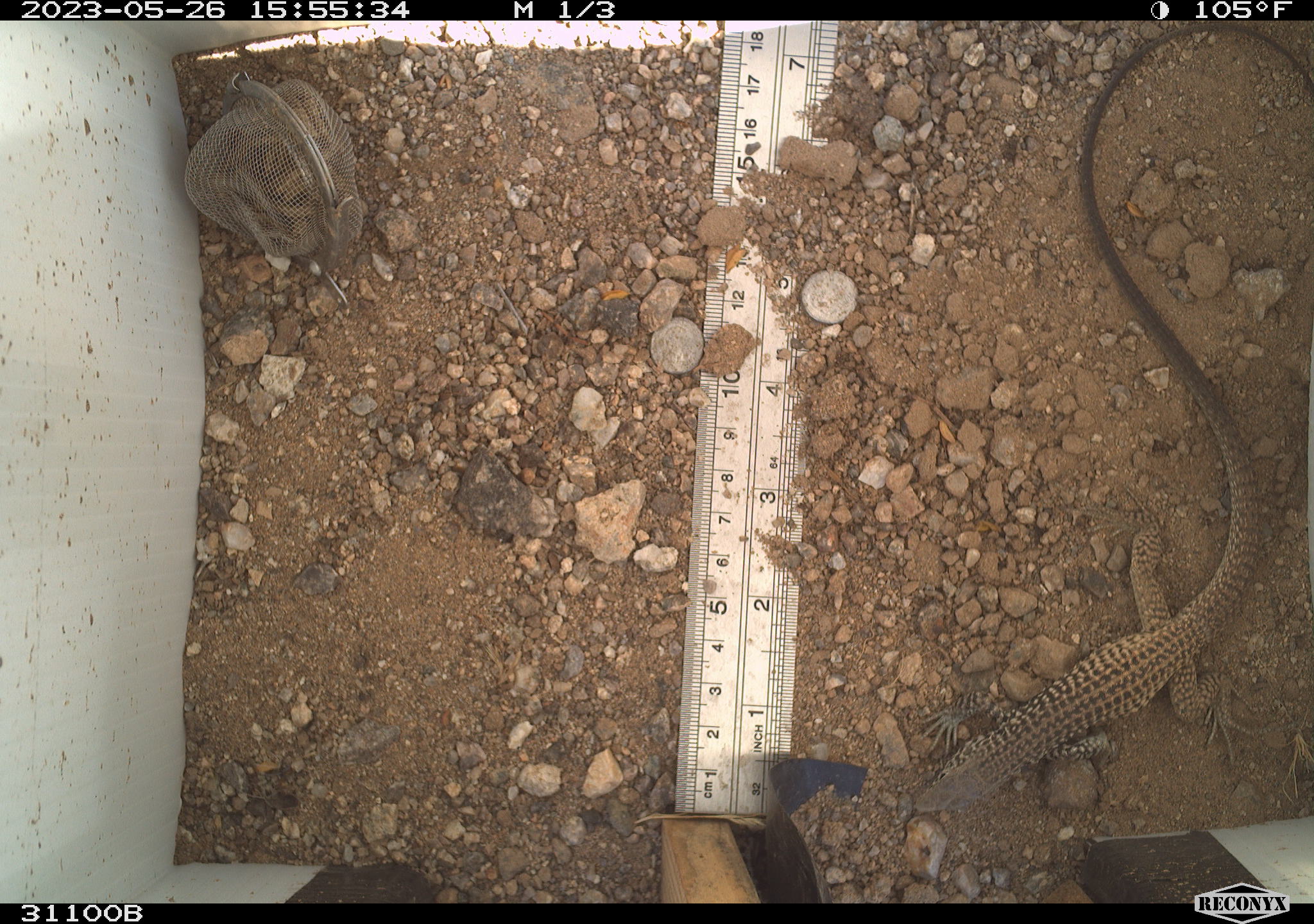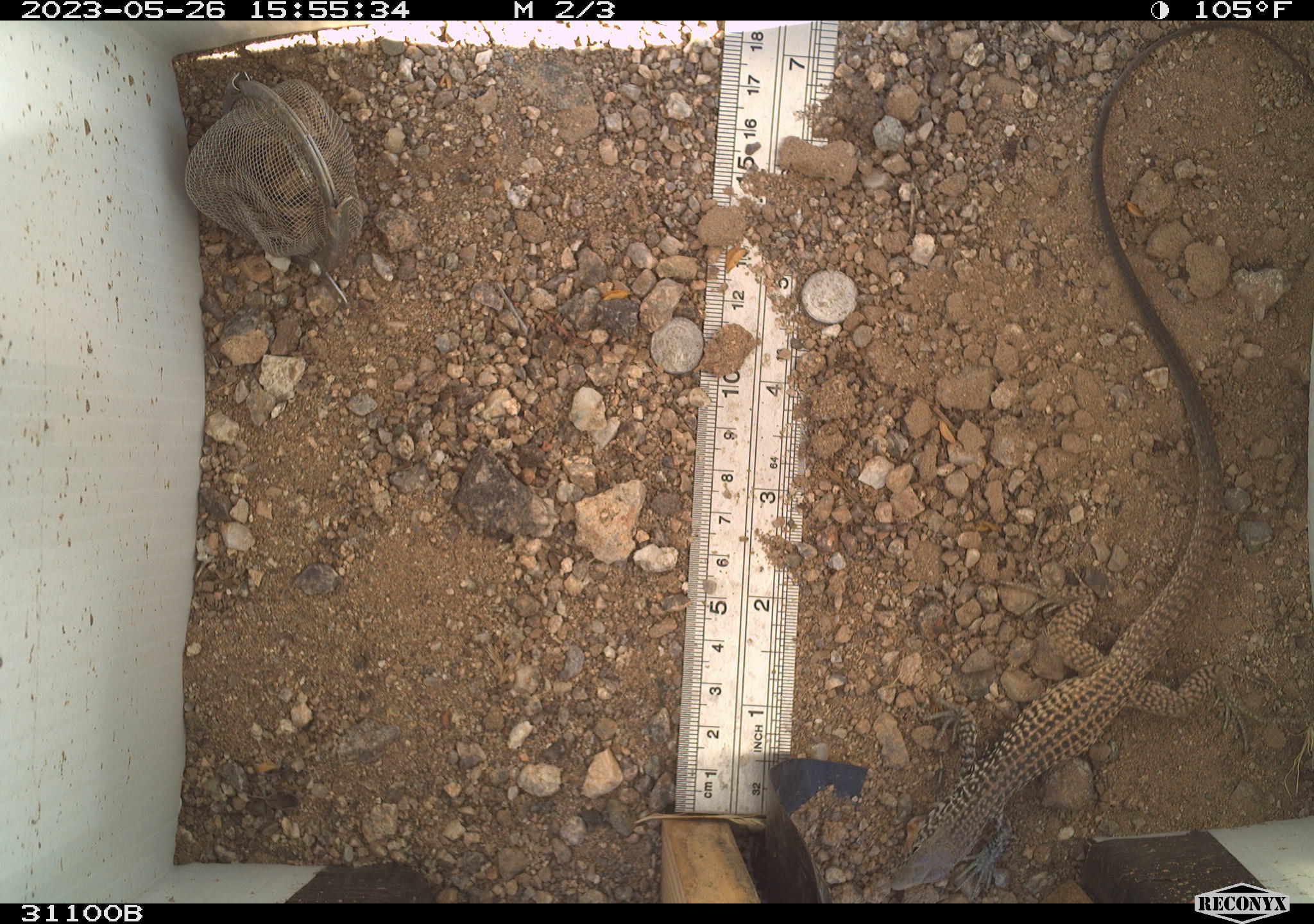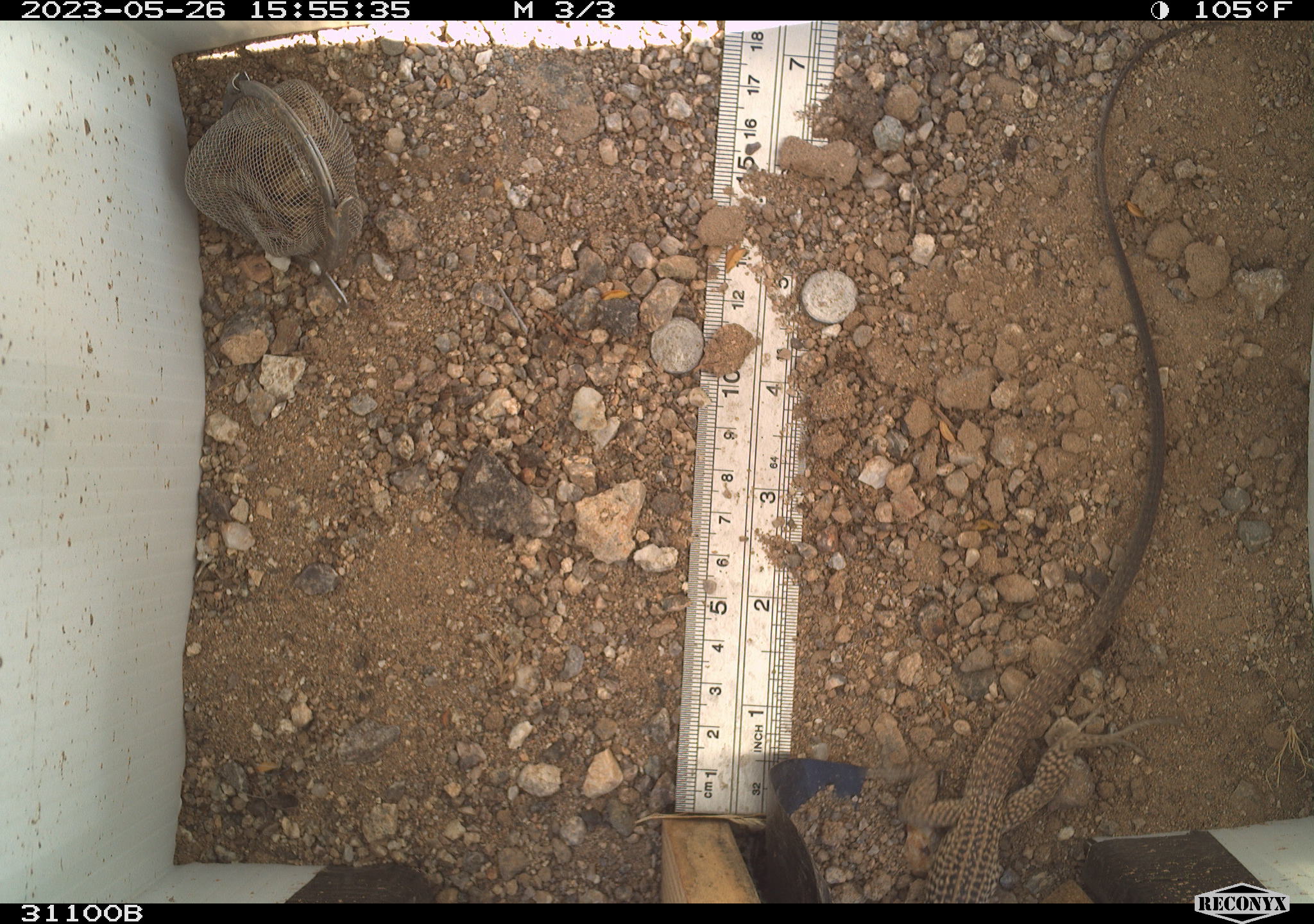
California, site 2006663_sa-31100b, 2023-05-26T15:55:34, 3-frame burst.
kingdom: Animalia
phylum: Chordata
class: Reptilia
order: Squamata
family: Teiidae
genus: Aspidoscelis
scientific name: Aspidoscelis tigris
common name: western whiptail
Western whiptail (Aspidoscelis tigris).